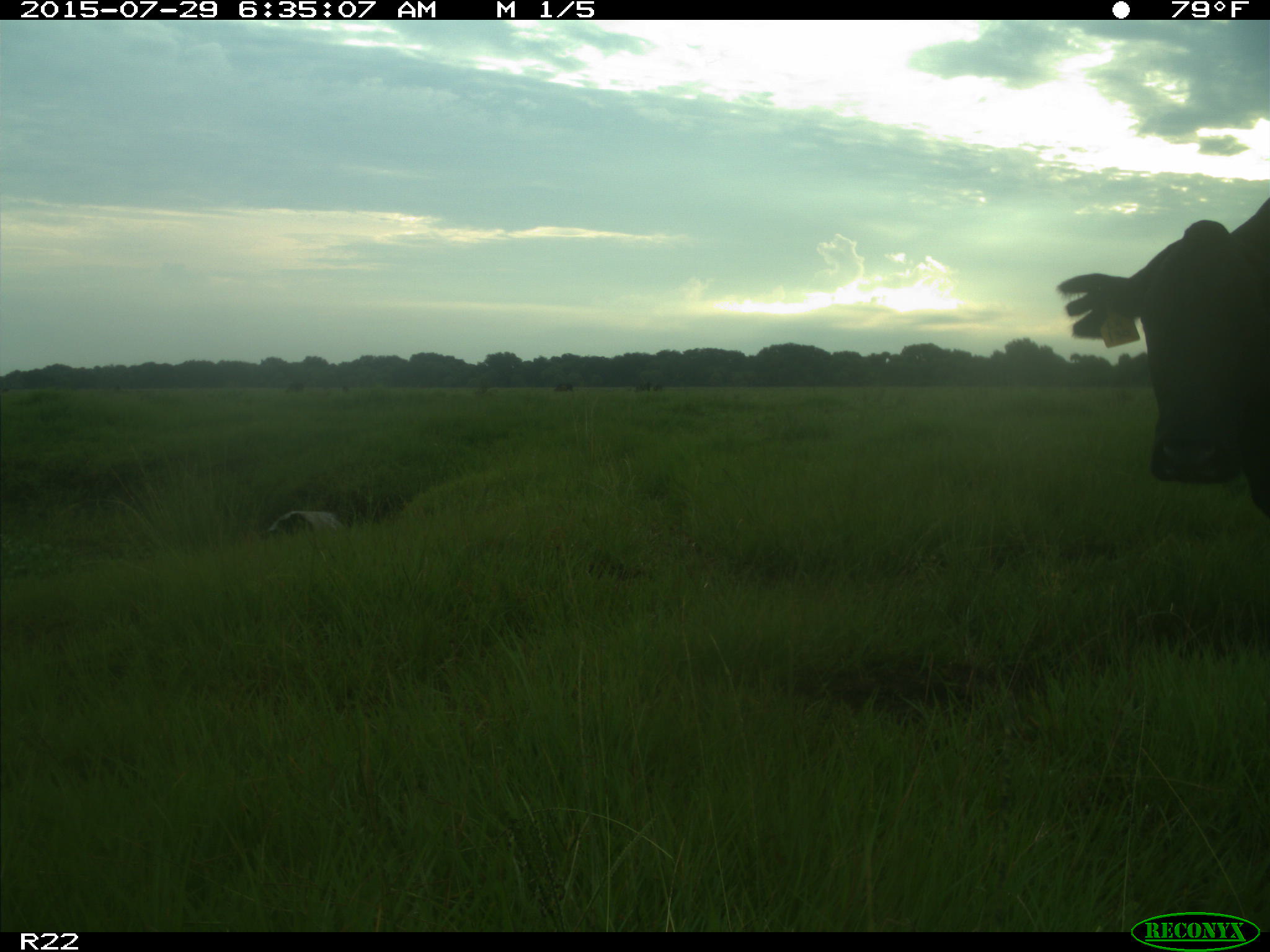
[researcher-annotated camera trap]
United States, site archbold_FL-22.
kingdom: Animalia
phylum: Chordata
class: Mammalia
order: Artiodactyla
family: Bovidae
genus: Bos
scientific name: Bos taurus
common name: domestic cow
Bos taurus (domestic cow).